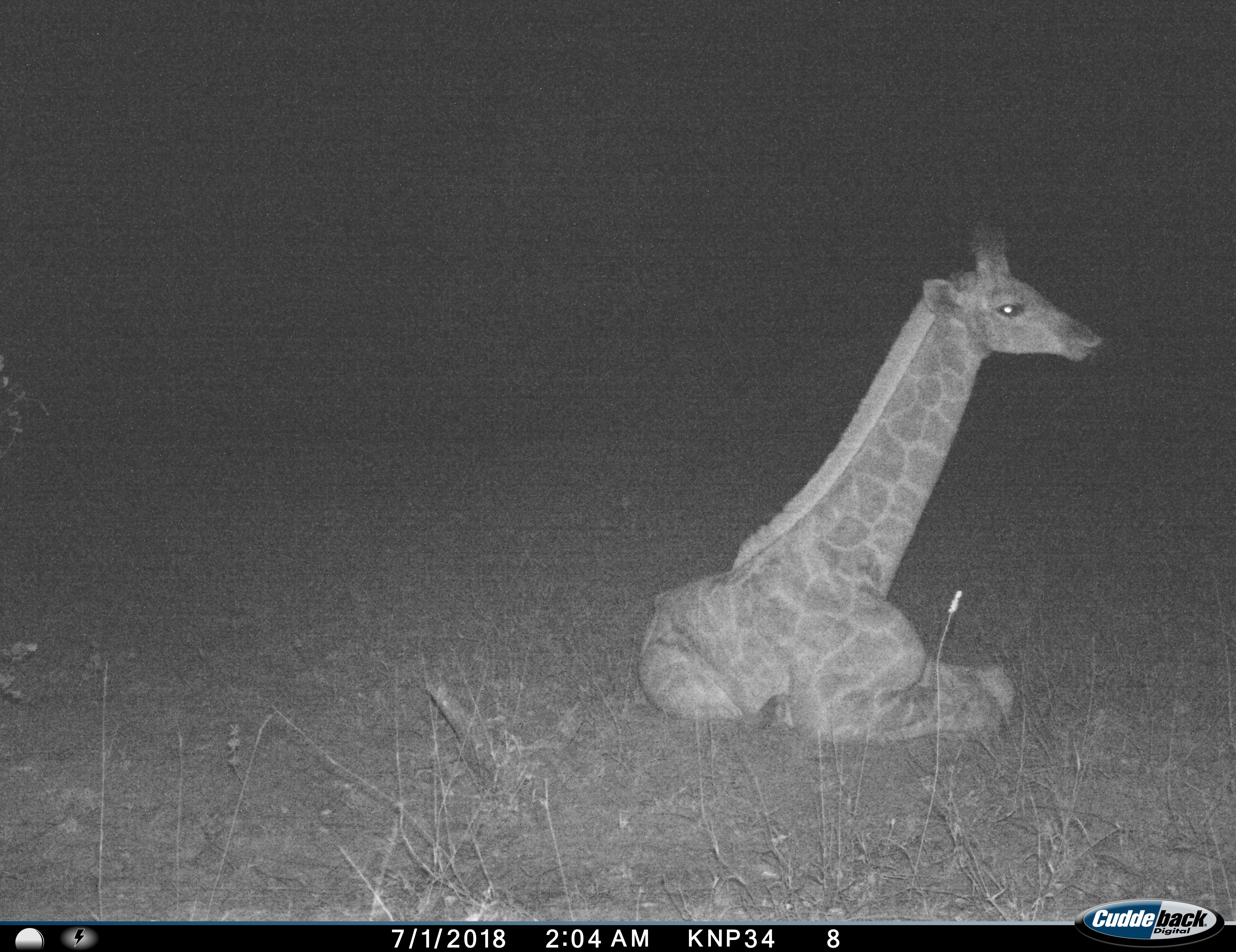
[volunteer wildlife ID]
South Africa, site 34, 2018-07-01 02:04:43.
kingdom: Animalia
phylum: Chordata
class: Mammalia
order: Artiodactyla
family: Giraffidae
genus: Giraffa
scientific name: Giraffa camelopardalis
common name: giraffe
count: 1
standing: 0%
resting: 100%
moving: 0%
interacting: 0%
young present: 60%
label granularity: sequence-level